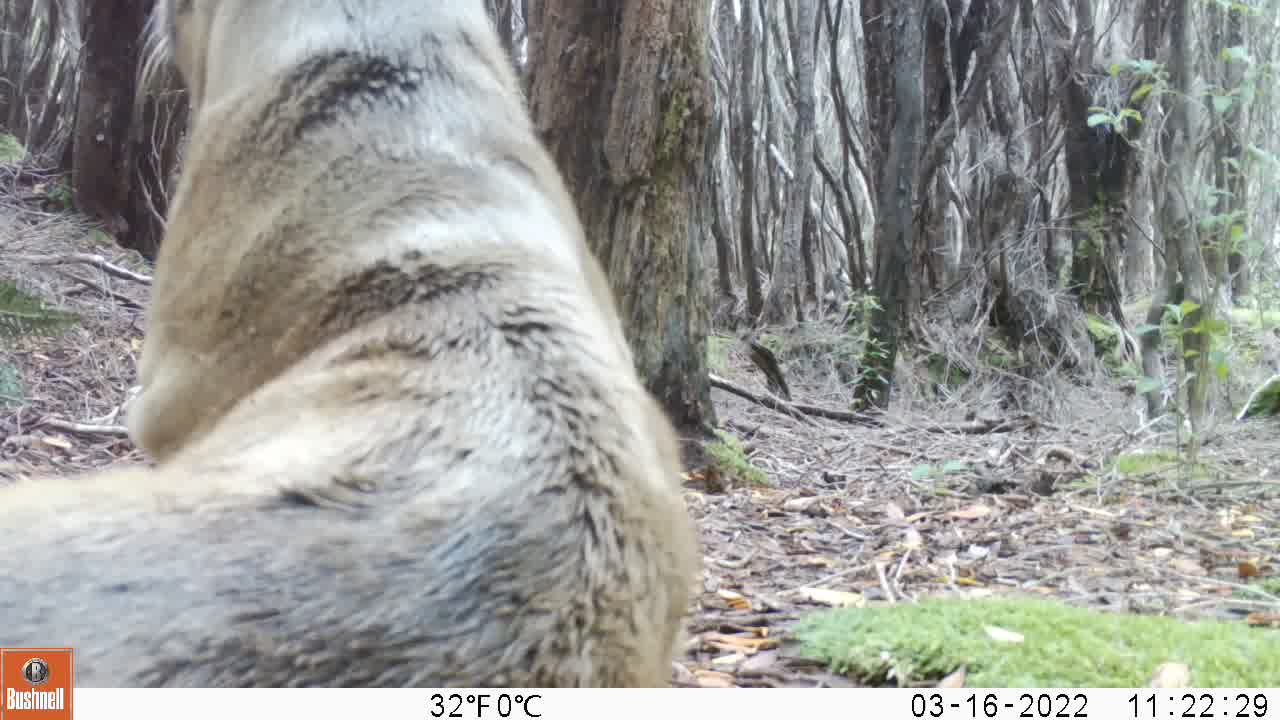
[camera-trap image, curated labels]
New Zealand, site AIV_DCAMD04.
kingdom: Animalia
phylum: Chordata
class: Mammalia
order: Carnivora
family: Otariidae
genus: Phocarctos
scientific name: Phocarctos hookeri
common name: new zealand sea lion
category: sealion